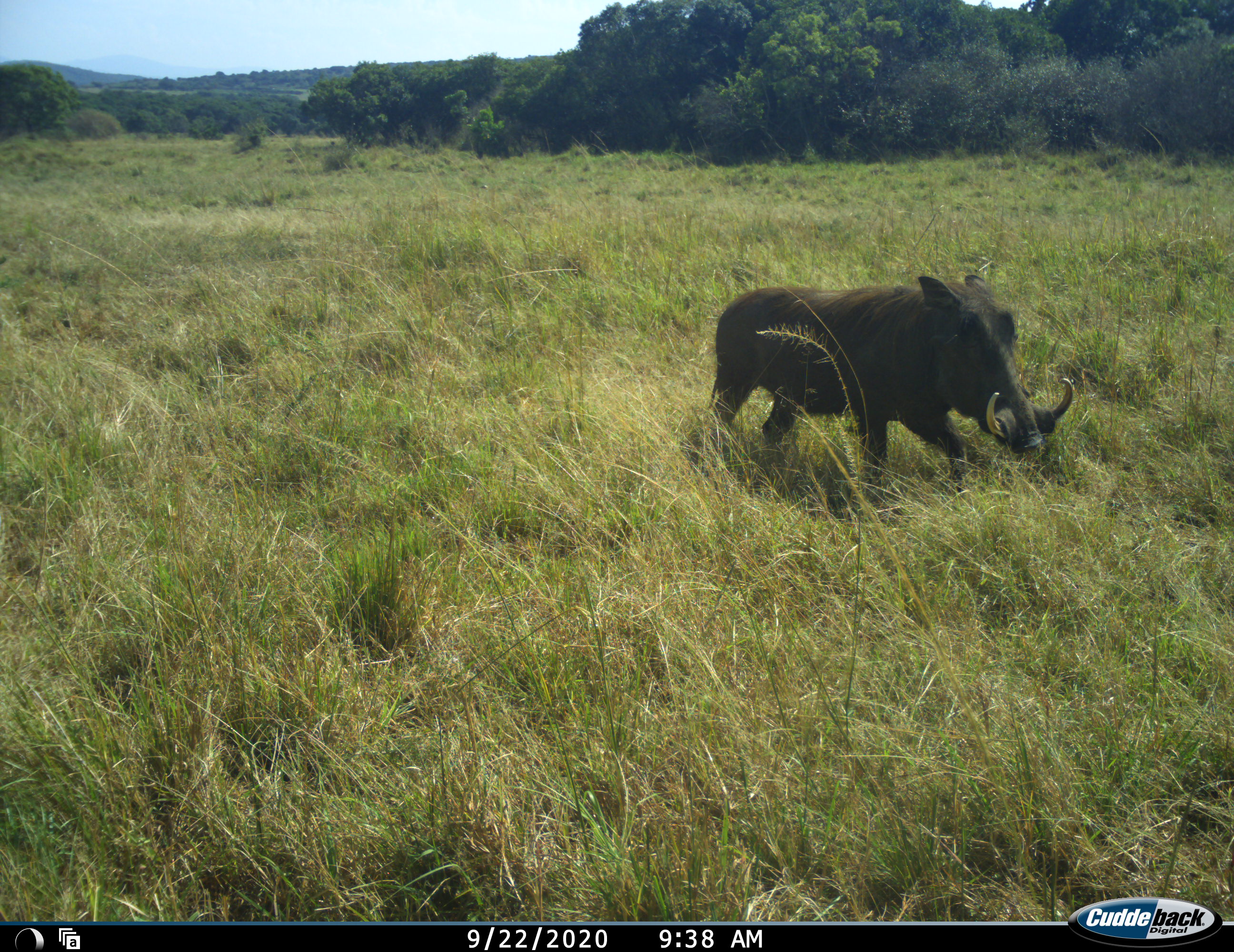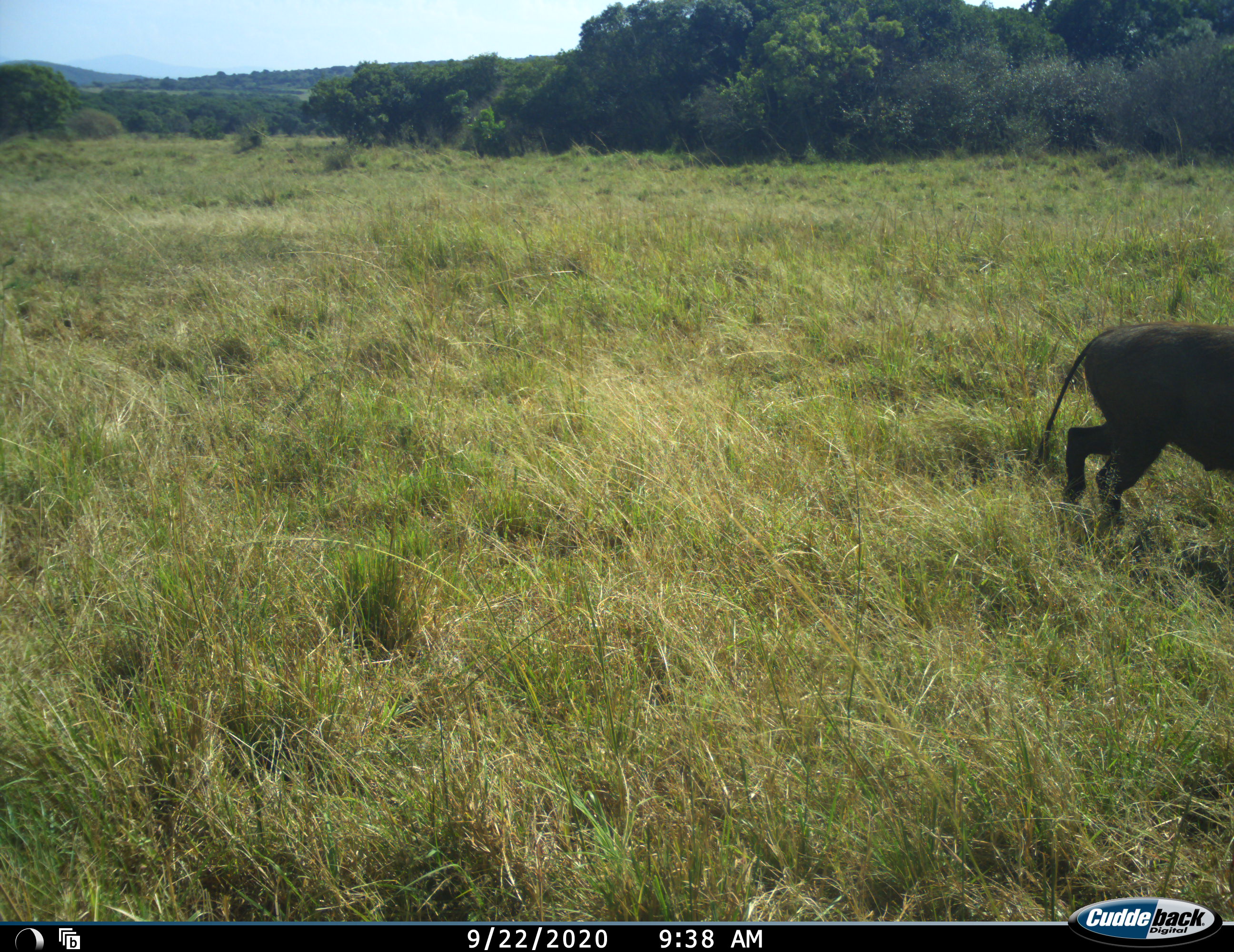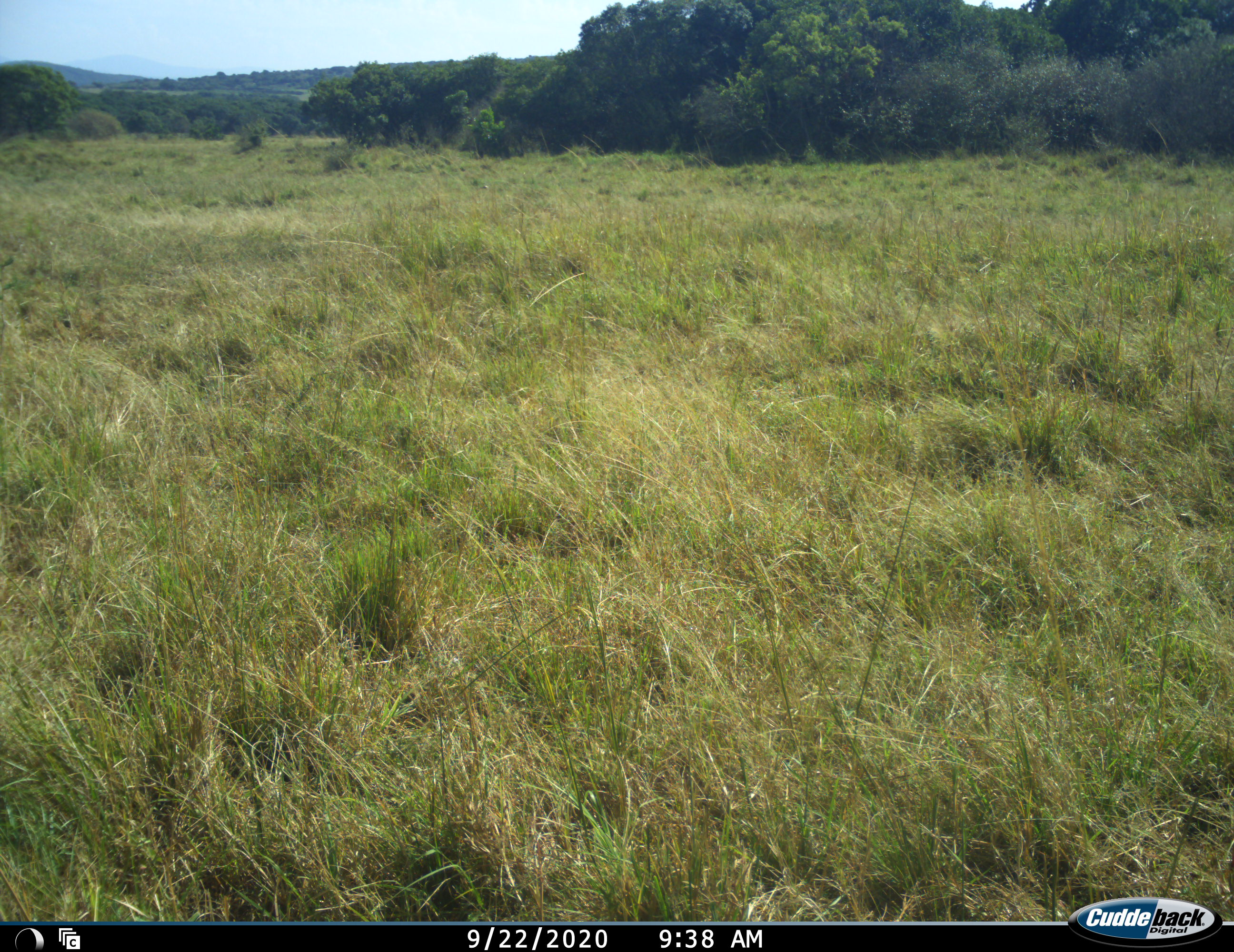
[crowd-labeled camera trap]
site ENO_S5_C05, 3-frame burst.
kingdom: Animalia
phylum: Chordata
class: Mammalia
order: Artiodactyla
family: Suidae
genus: Phacochoerus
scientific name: Phacochoerus africanus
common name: warthog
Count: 1.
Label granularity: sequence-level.